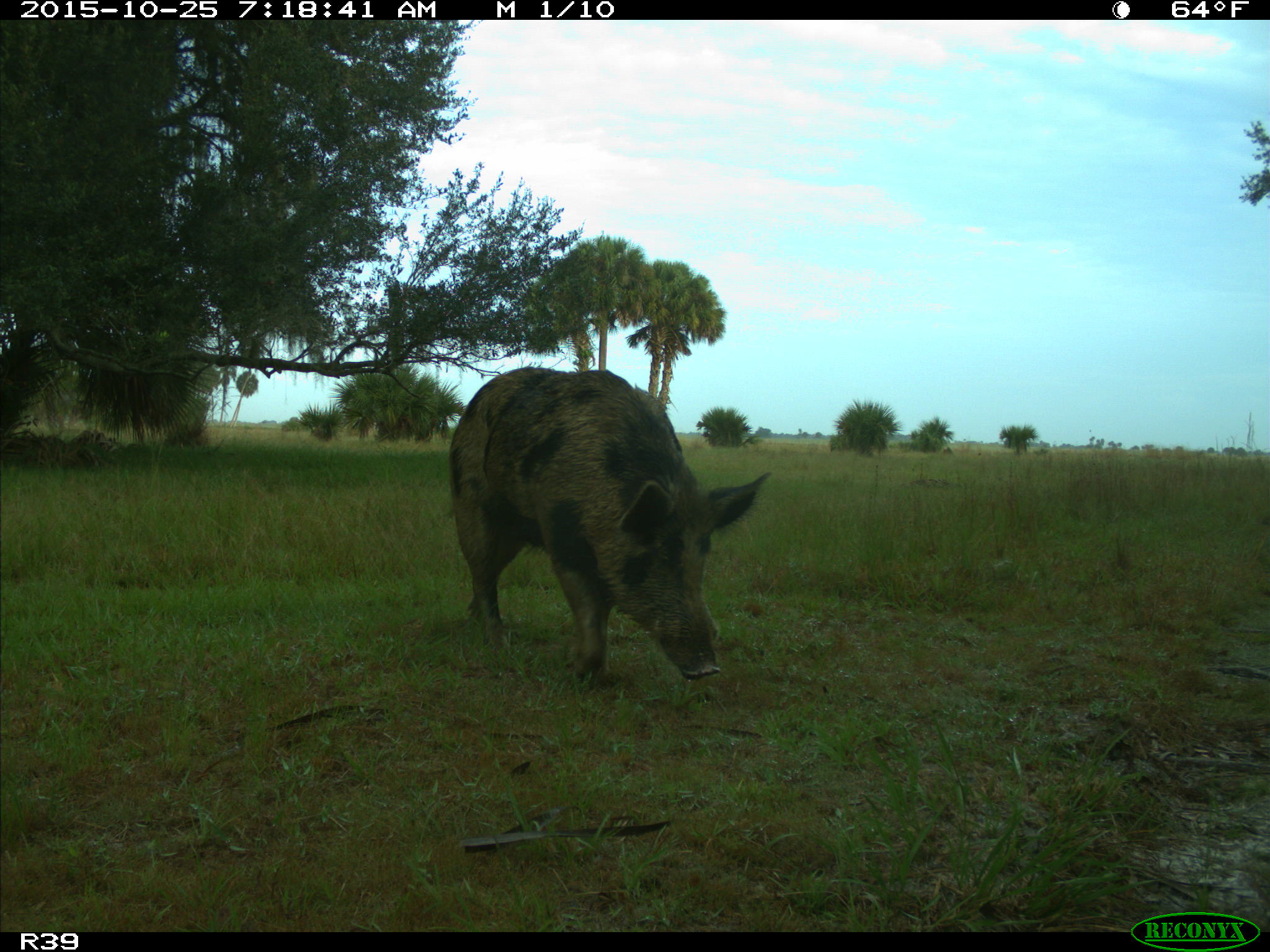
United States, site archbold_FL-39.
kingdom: Animalia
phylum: Chordata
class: Mammalia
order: Artiodactyla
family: Suidae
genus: Sus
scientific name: Sus scrofa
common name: wild boar